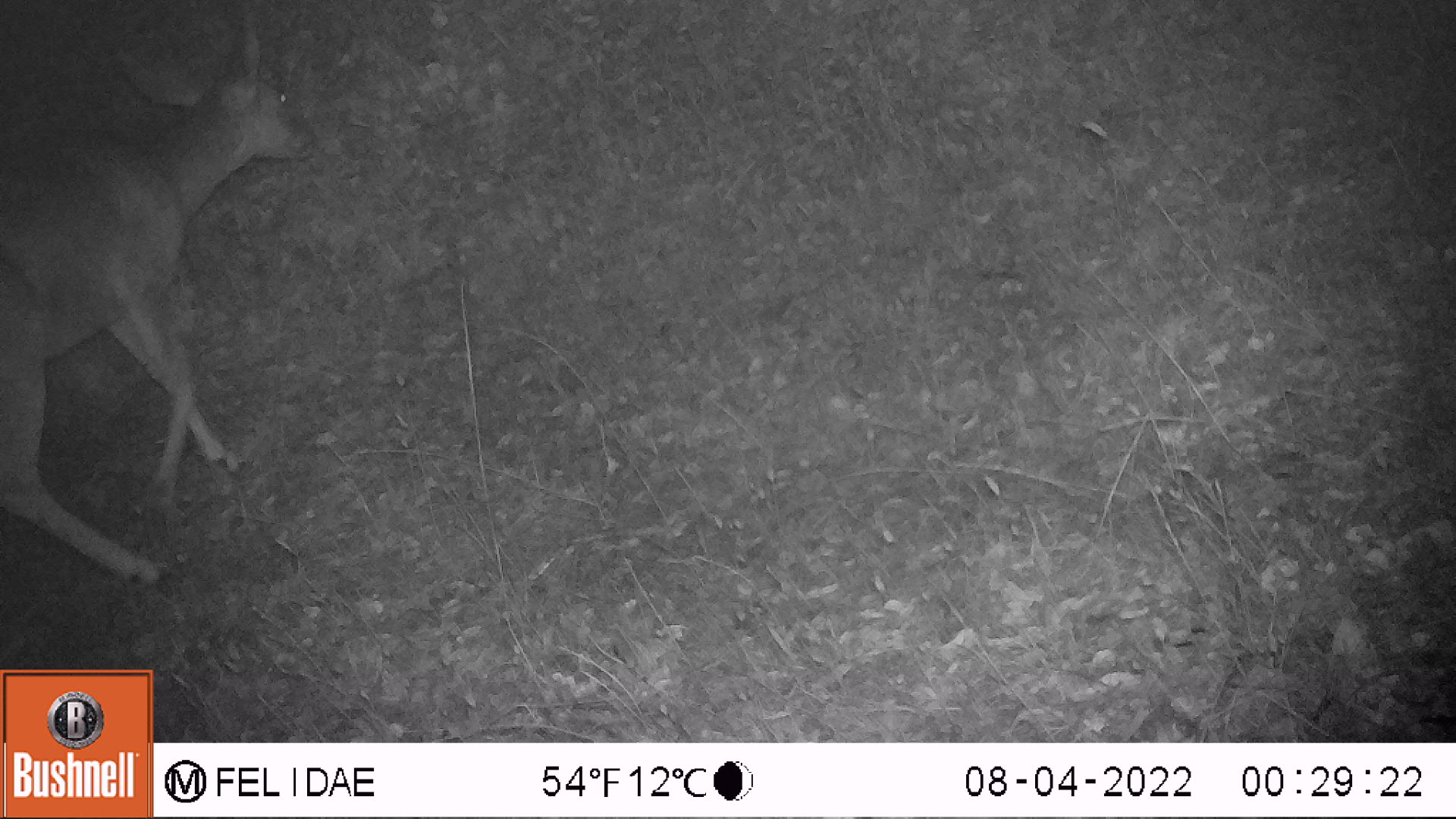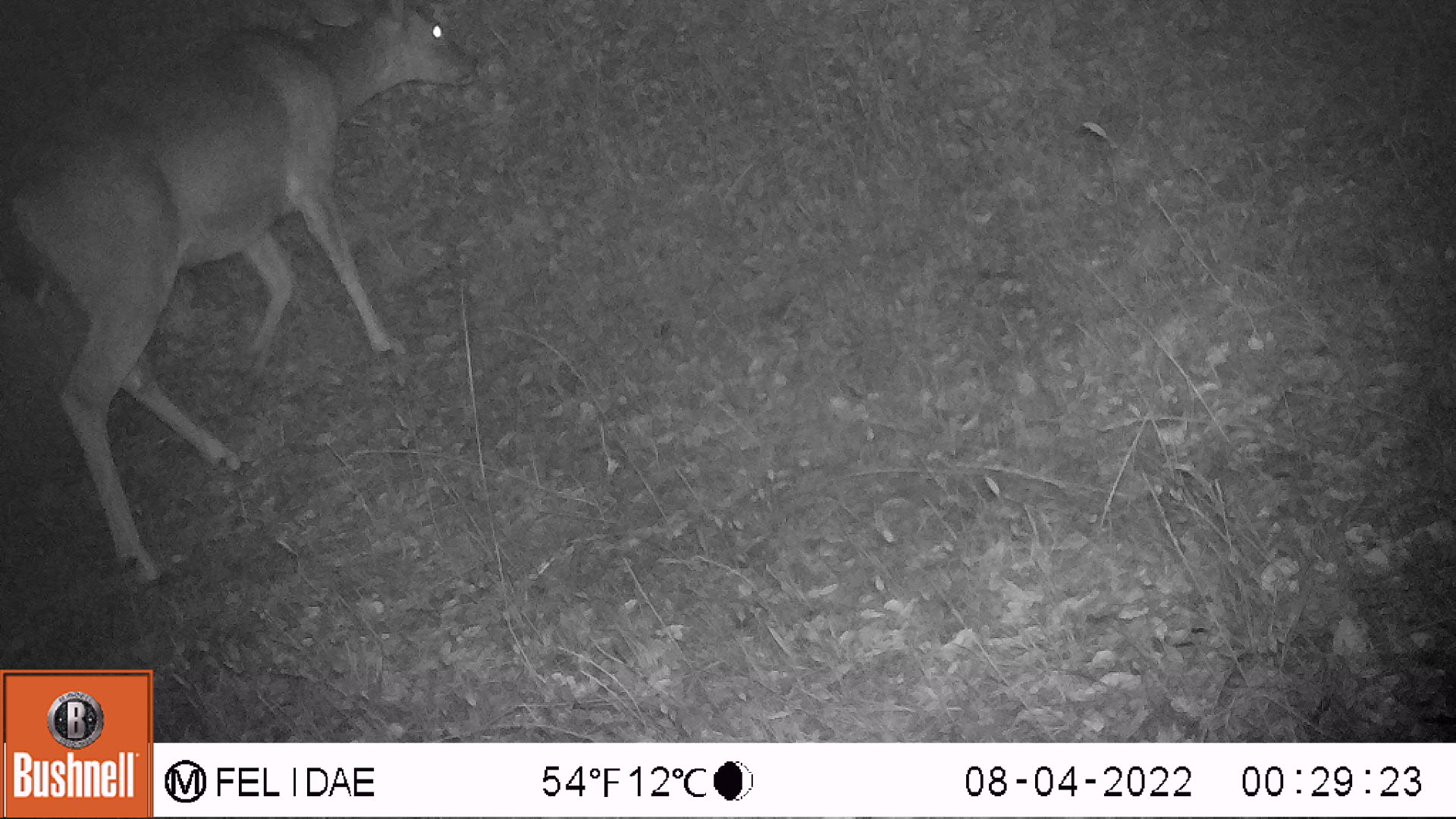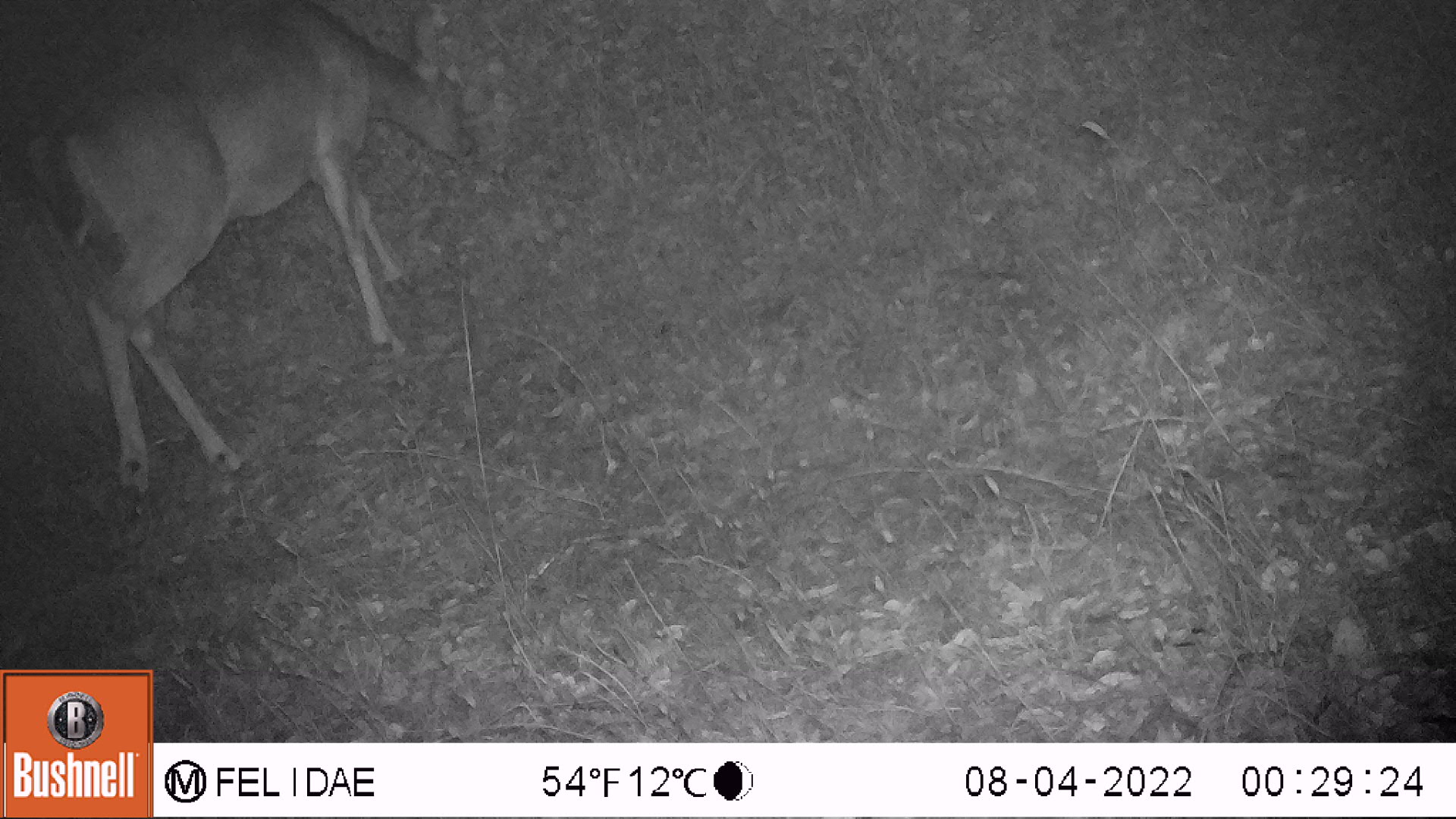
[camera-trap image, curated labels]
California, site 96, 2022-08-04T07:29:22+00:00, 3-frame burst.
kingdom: Animalia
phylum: Chordata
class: Mammalia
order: Artiodactyla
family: Cervidae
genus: Odocoileus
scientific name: Odocoileus hemionus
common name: mule deer